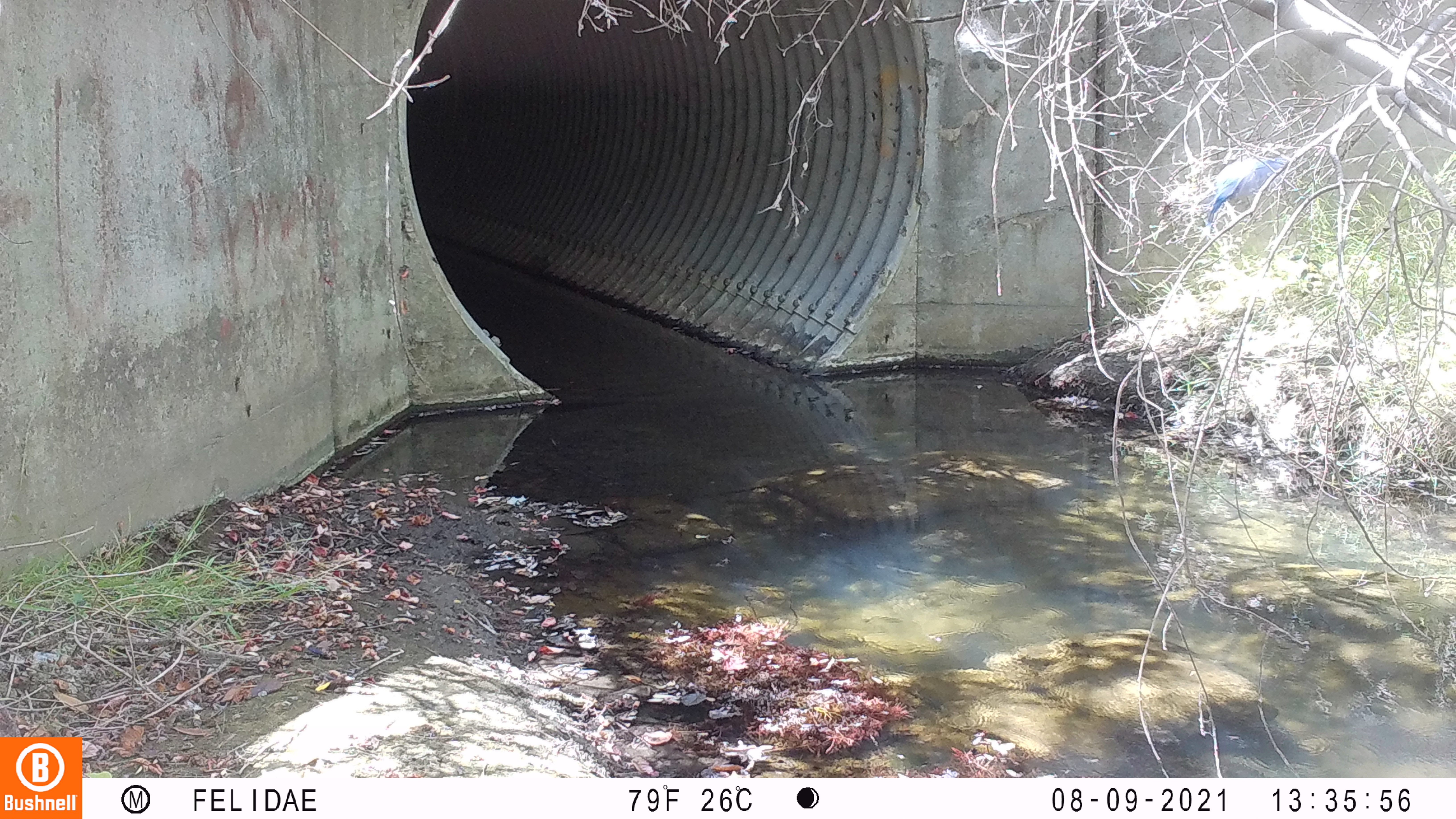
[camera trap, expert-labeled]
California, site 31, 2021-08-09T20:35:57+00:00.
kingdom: Animalia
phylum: Chordata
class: Aves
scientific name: Aves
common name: bird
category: unknown bird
Unknown bird (bird) (Aves).